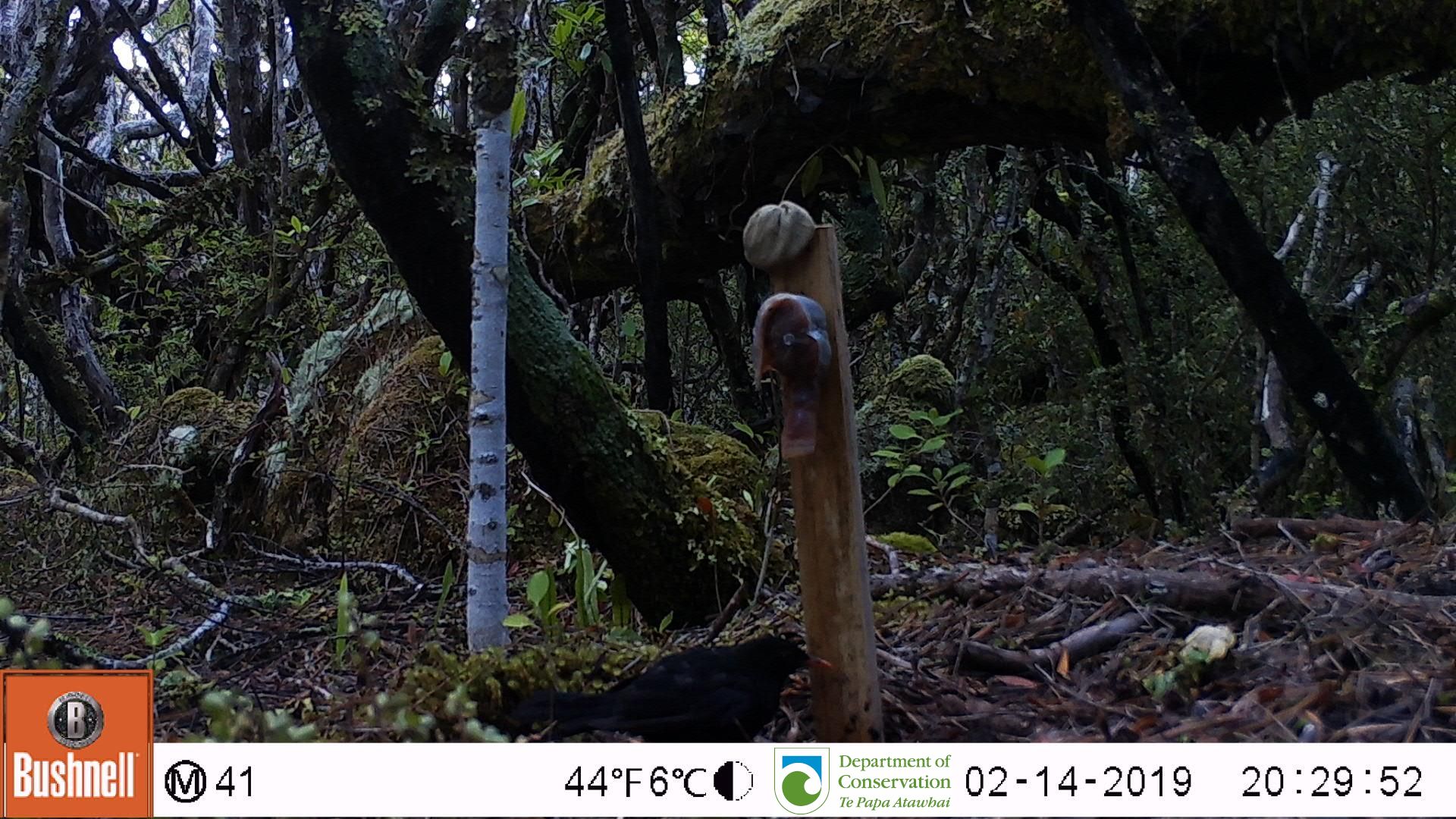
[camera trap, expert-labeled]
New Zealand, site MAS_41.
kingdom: Animalia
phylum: Chordata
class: Aves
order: Passeriformes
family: Turdidae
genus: Turdus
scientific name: Turdus merula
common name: eurasian blackbird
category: blackbird